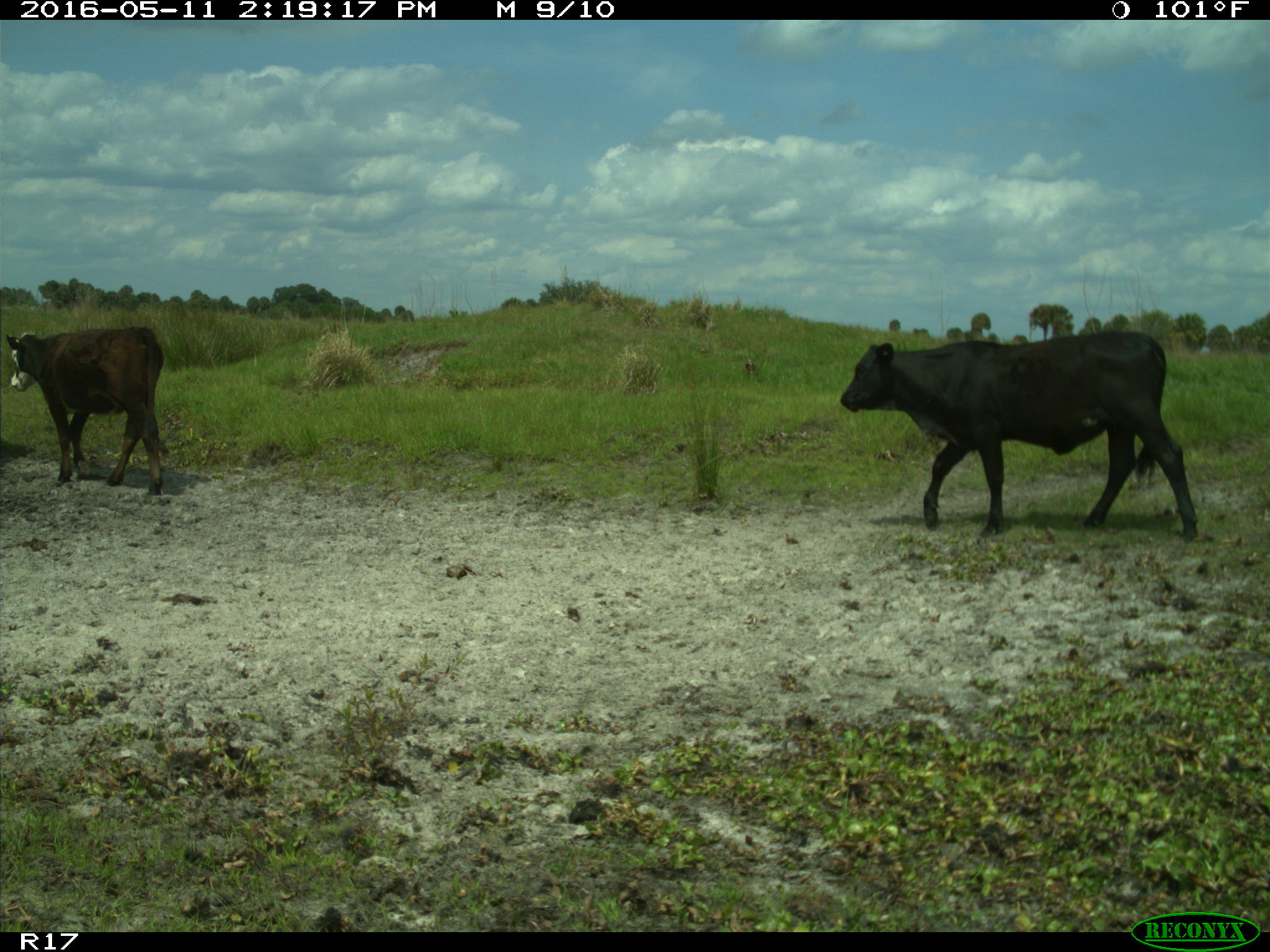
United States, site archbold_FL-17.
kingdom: Animalia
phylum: Chordata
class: Mammalia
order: Artiodactyla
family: Bovidae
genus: Bos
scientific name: Bos taurus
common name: domestic cow